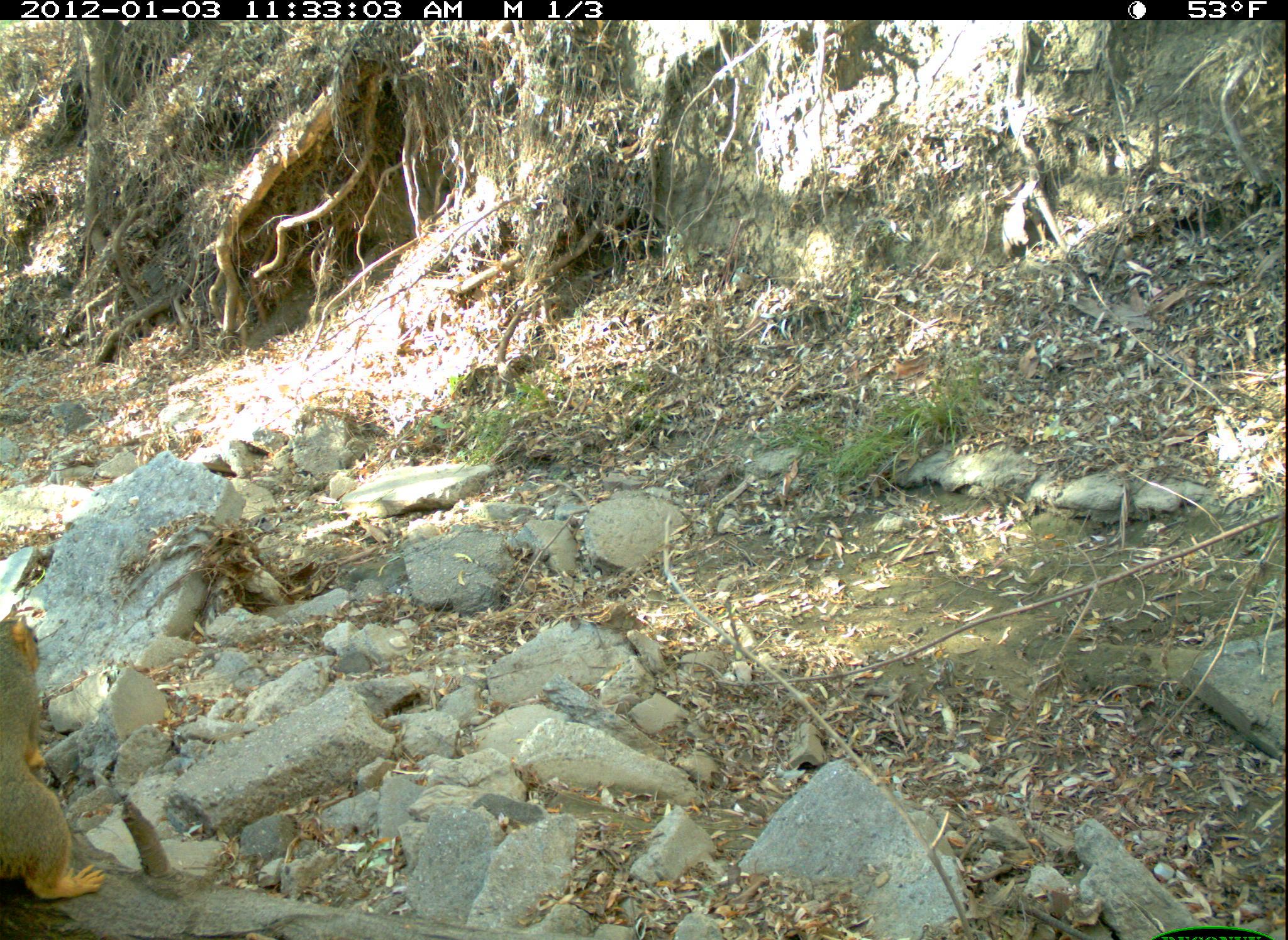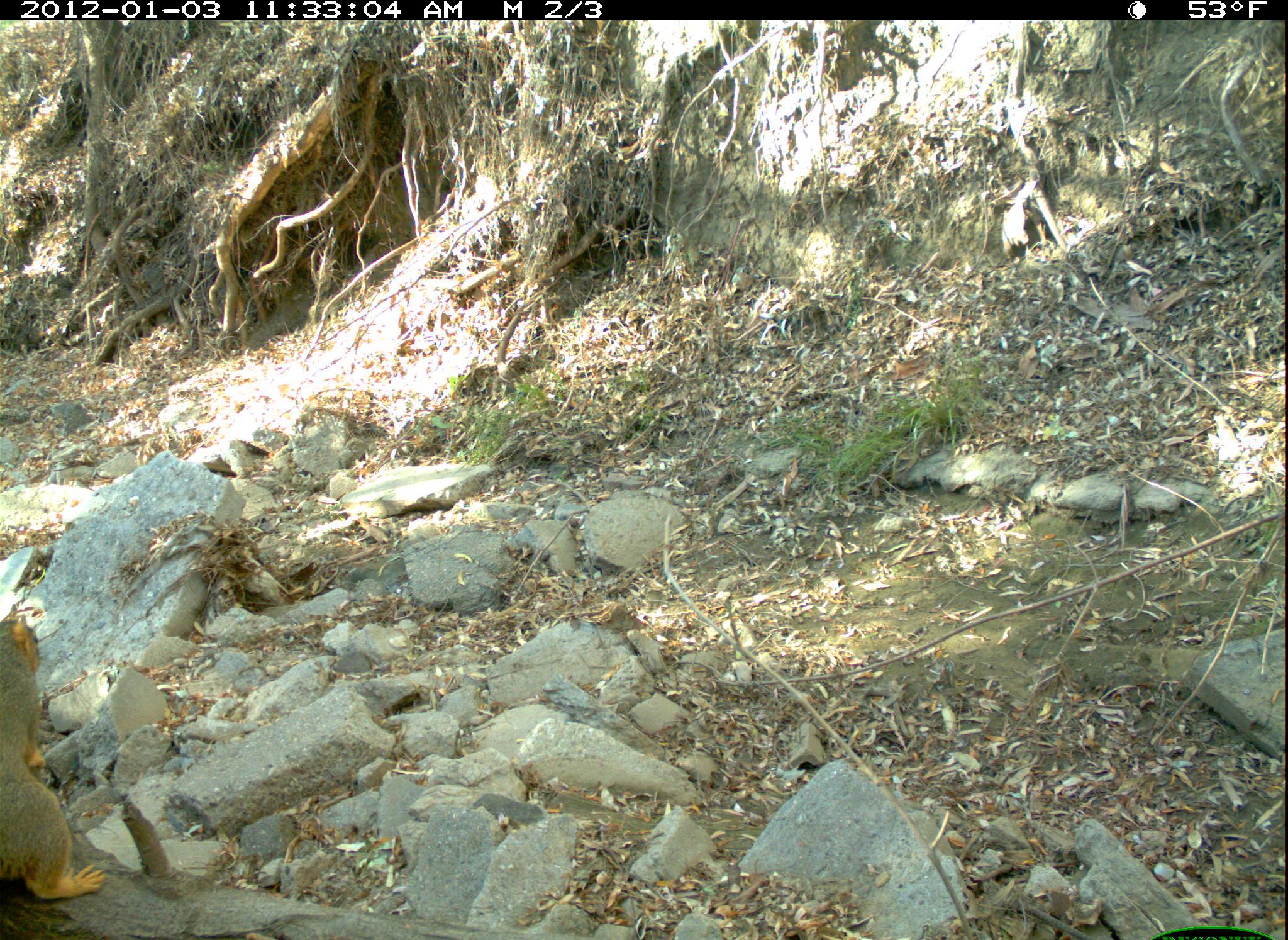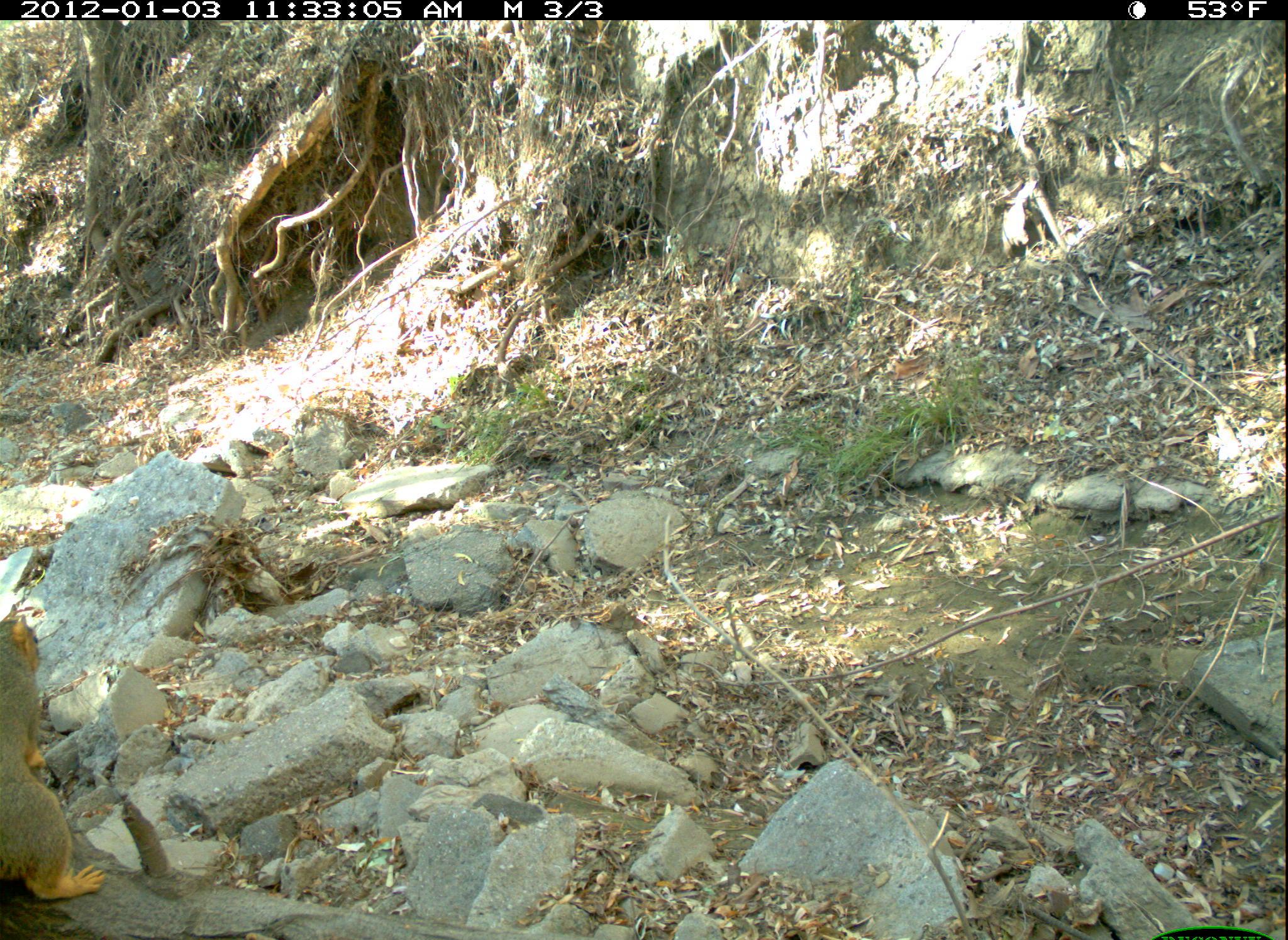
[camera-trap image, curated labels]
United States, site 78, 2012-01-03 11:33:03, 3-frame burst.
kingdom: Animalia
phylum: Chordata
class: Mammalia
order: Rodentia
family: Sciuridae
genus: Sciurus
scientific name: Sciurus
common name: squirrel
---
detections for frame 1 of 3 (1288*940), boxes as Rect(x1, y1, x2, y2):
squirrel: Rect(0, 610, 114, 920)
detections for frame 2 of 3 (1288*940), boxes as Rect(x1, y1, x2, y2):
squirrel: Rect(3, 610, 111, 912)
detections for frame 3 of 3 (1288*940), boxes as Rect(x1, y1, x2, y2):
squirrel: Rect(0, 609, 113, 915)